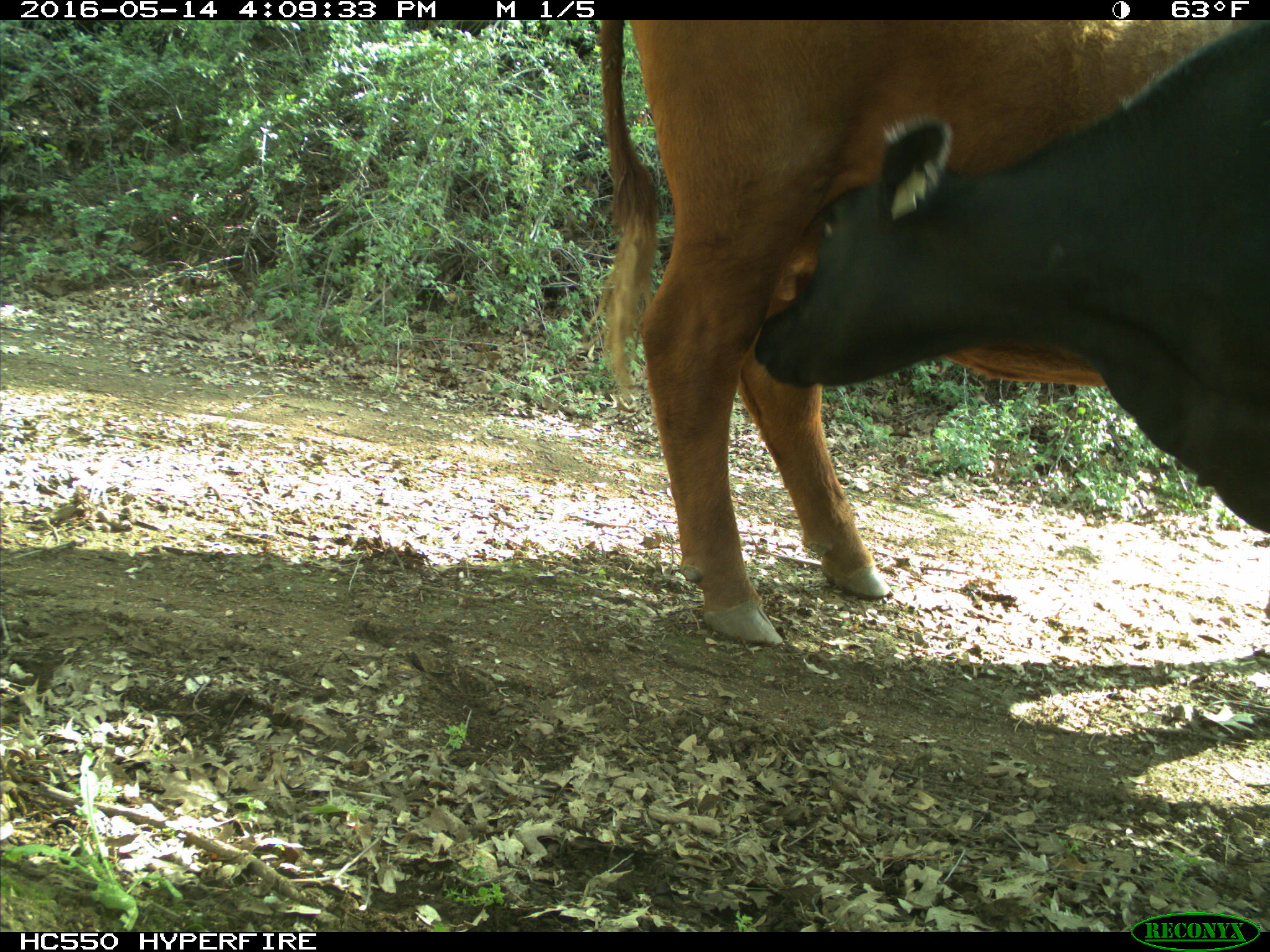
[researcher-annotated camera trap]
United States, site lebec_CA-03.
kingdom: Animalia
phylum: Chordata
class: Mammalia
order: Artiodactyla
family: Bovidae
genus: Bos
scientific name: Bos taurus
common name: domestic cow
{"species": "Bos taurus (domestic cow)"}